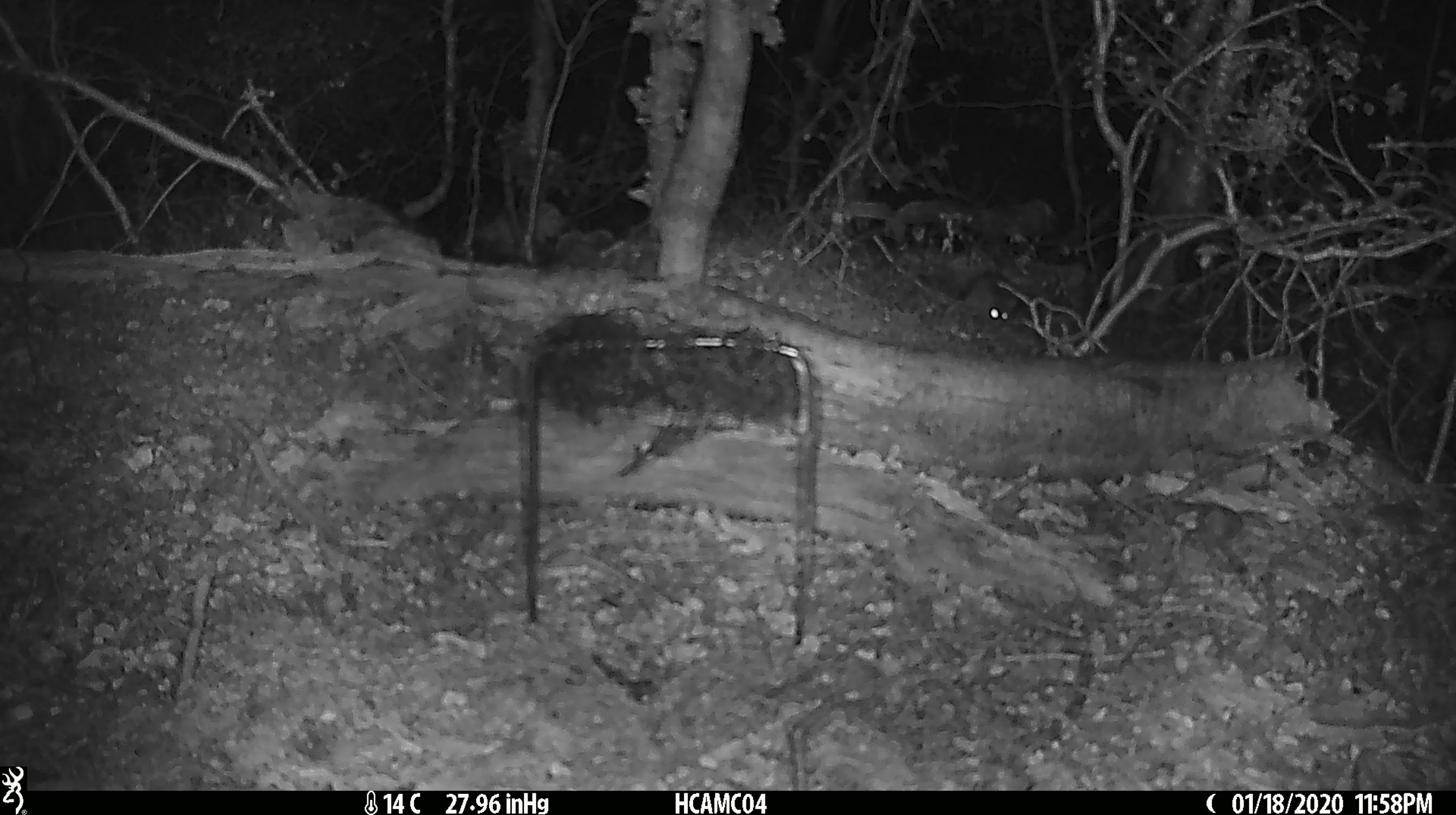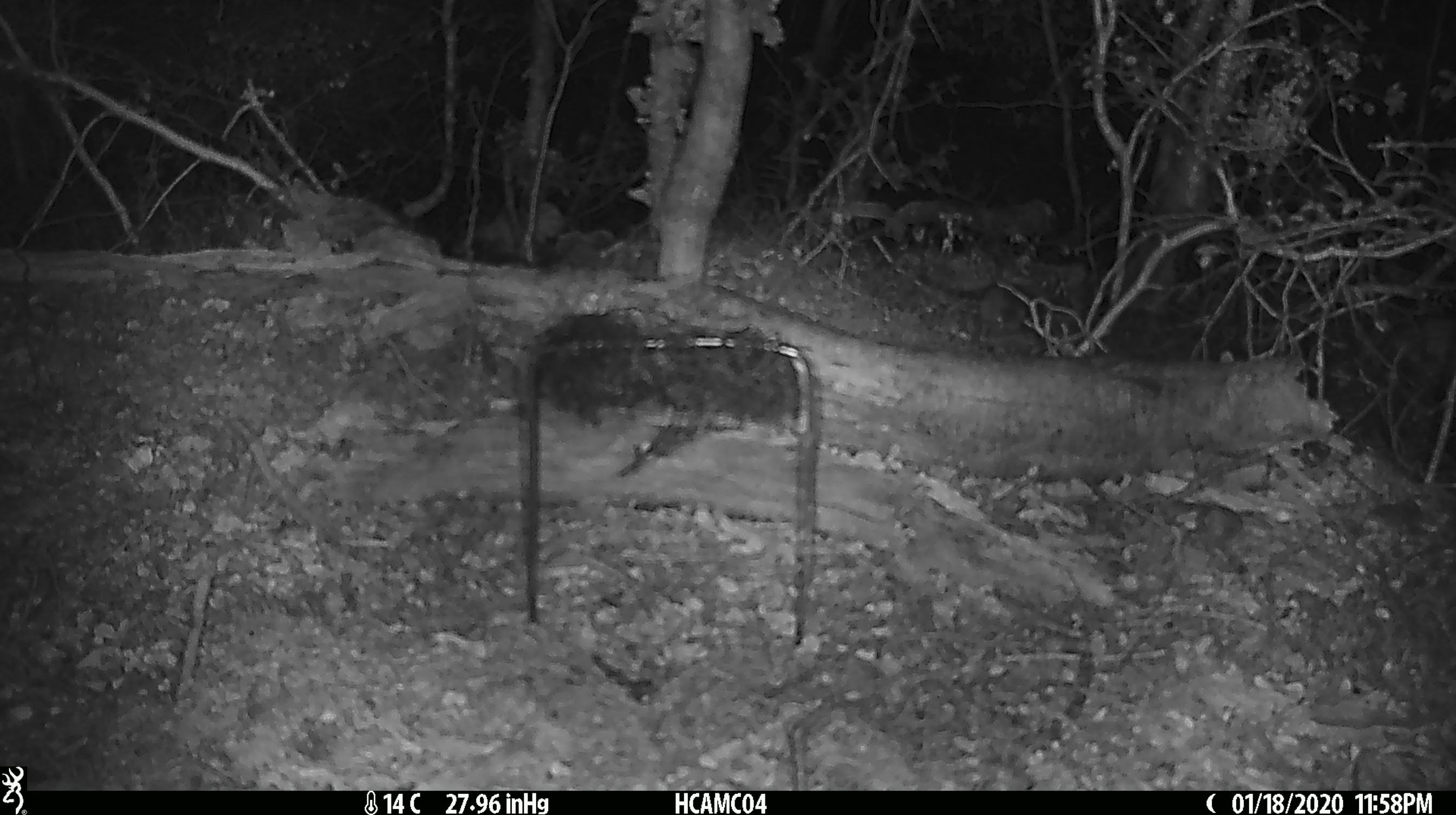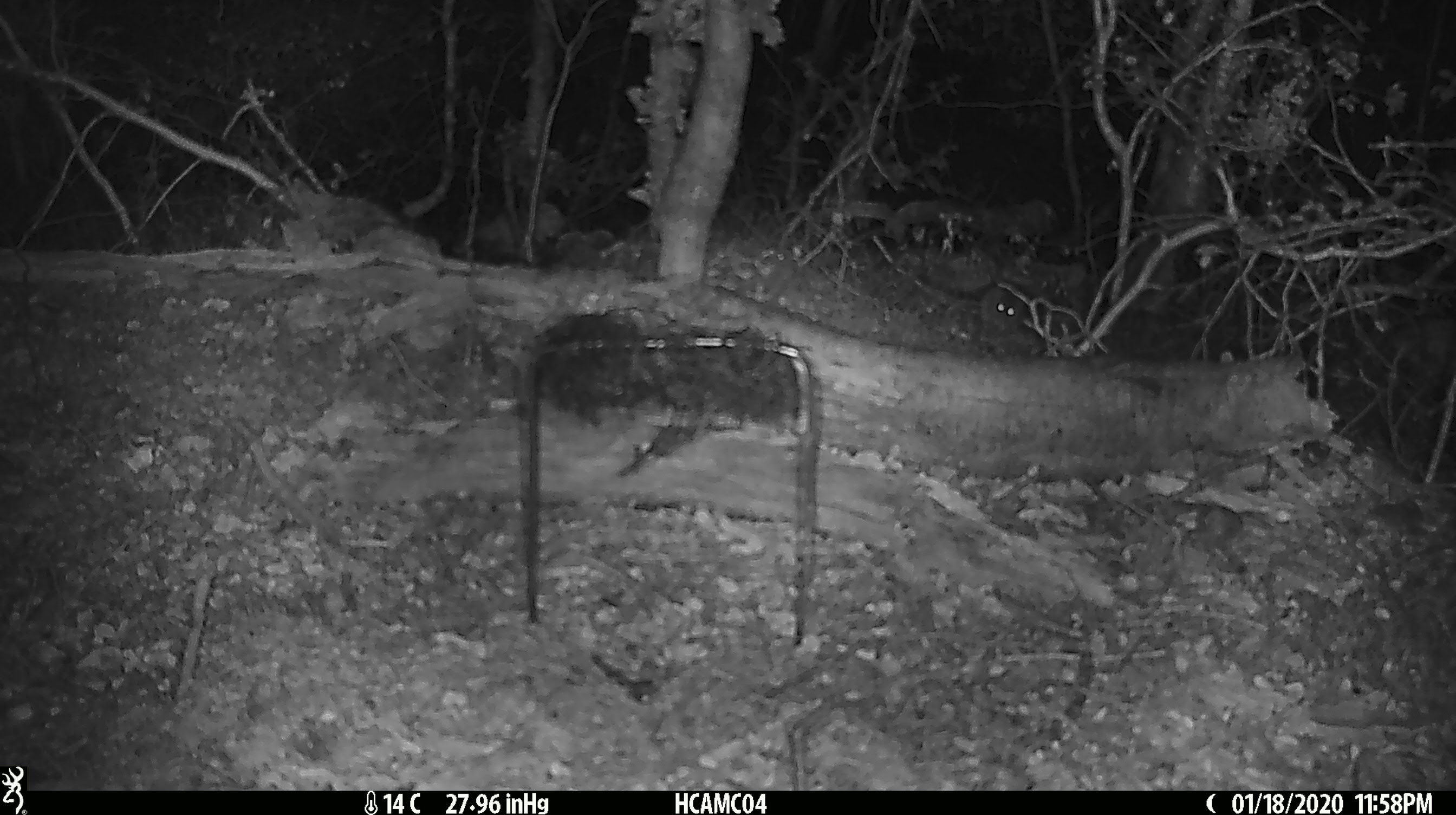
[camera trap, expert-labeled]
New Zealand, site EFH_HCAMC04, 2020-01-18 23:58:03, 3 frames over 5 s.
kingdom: Animalia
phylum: Chordata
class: Mammalia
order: Rodentia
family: Muridae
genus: Mus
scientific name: Mus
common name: mouse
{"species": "mouse (Mus)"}